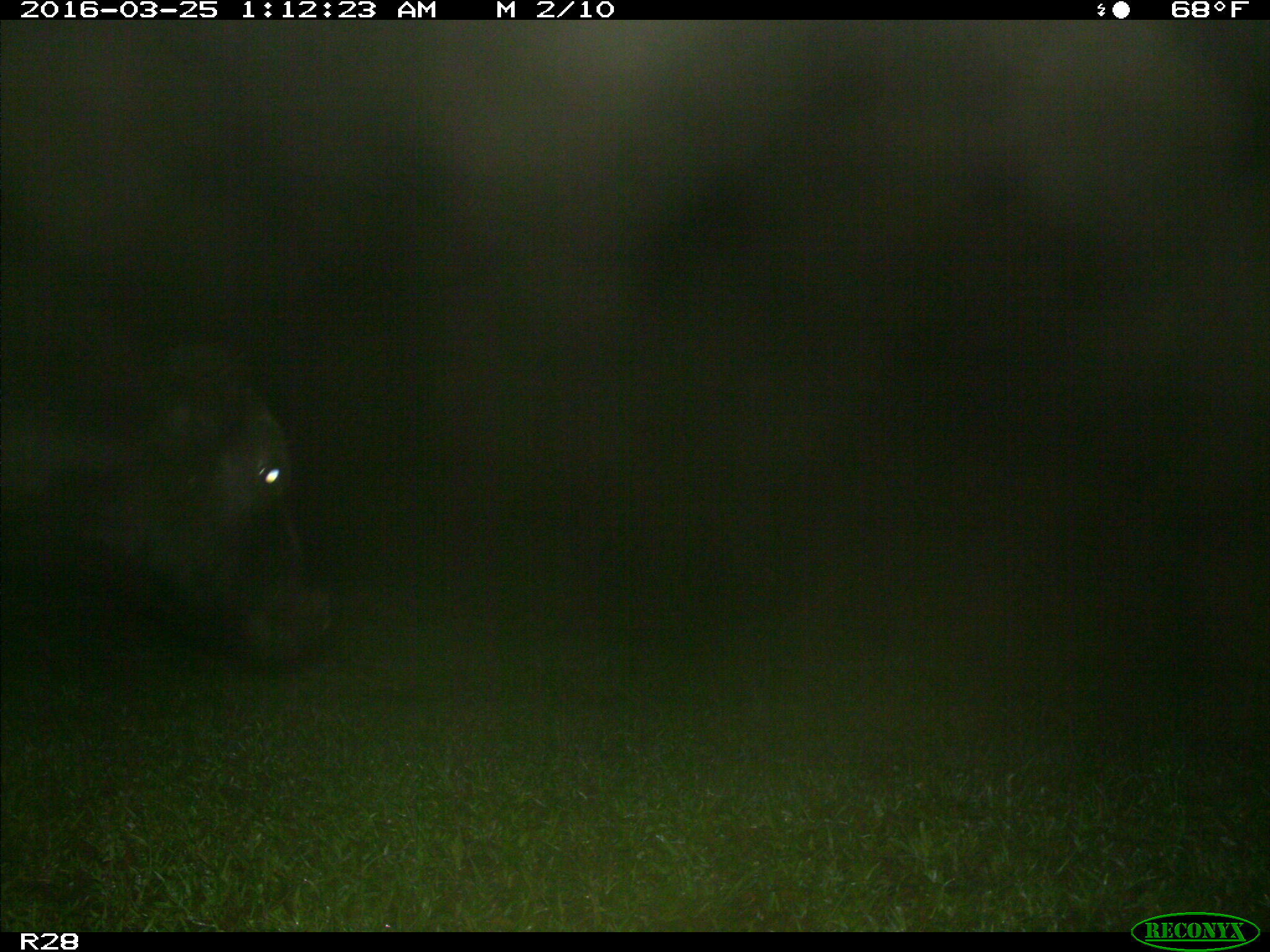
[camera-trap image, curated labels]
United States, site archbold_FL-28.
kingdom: Animalia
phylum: Chordata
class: Mammalia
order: Artiodactyla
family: Bovidae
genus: Bos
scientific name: Bos taurus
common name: domestic cow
Bos taurus (domestic cow).